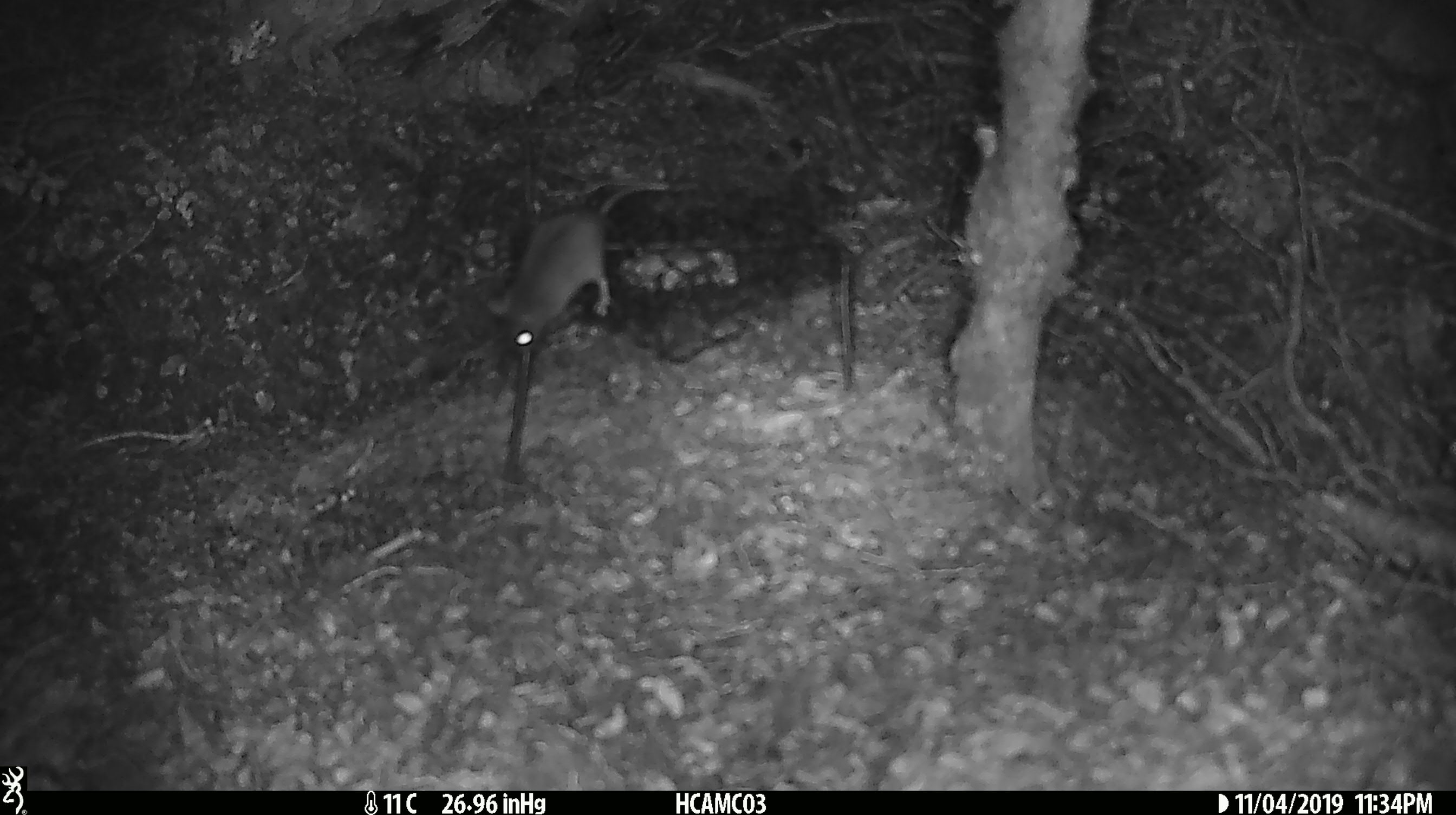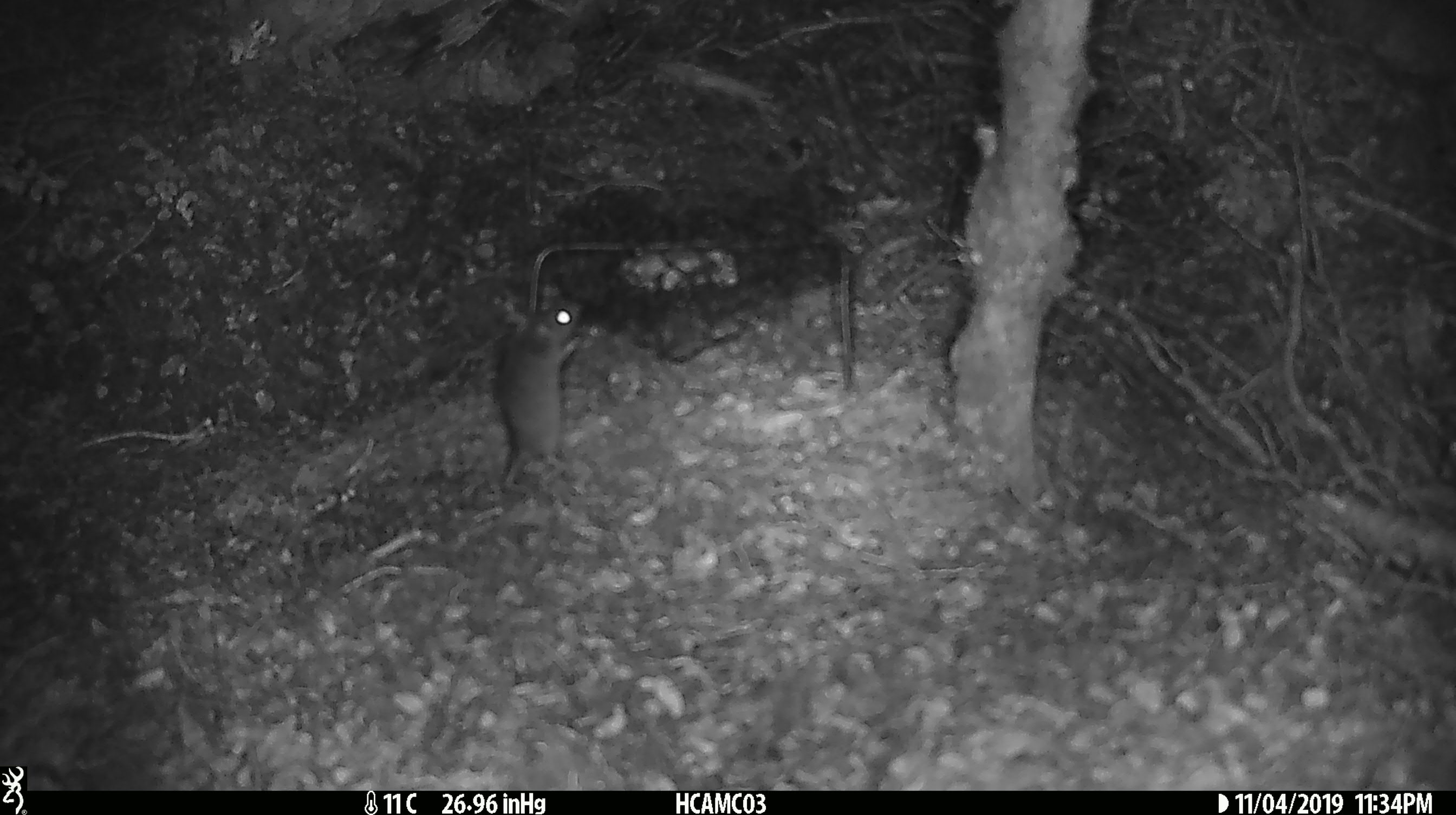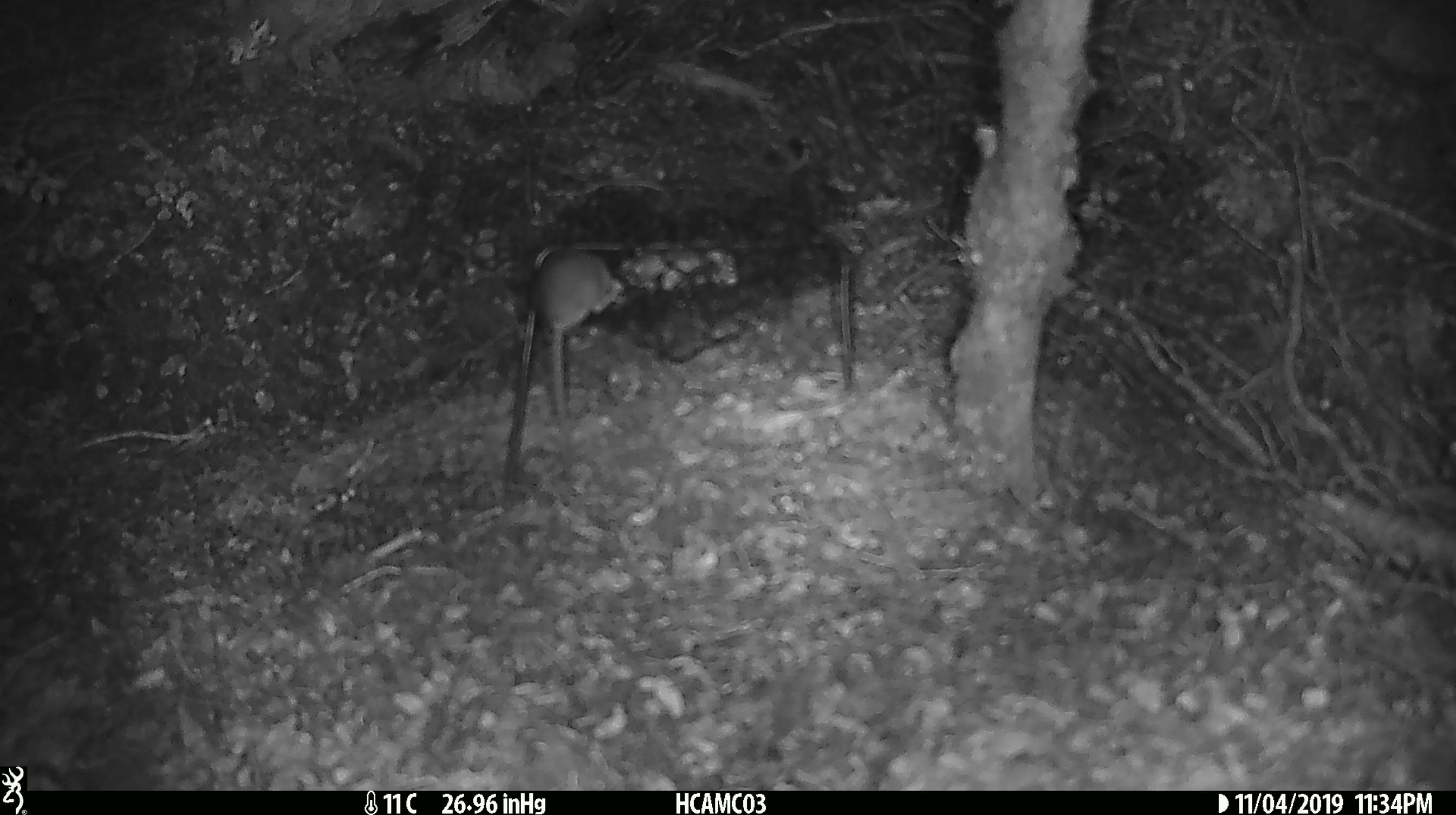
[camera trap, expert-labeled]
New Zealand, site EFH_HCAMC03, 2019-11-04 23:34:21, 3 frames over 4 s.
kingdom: Animalia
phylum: Chordata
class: Mammalia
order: Rodentia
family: Muridae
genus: Mus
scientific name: Mus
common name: mouse